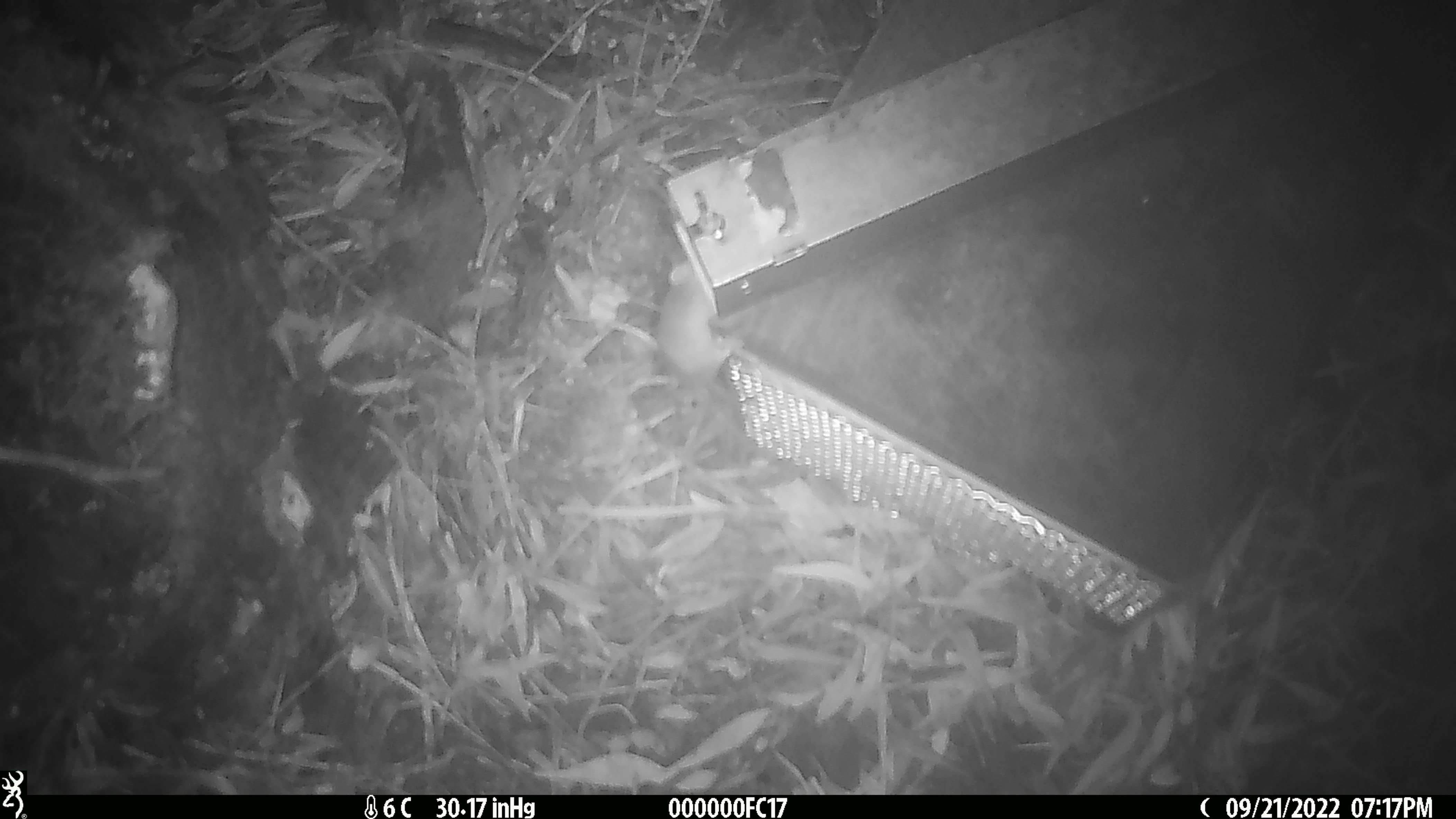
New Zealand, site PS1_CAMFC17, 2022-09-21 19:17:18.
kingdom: Animalia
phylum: Chordata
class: Mammalia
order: Rodentia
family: Muridae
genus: Mus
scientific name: Mus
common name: mouse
Mouse (Mus).